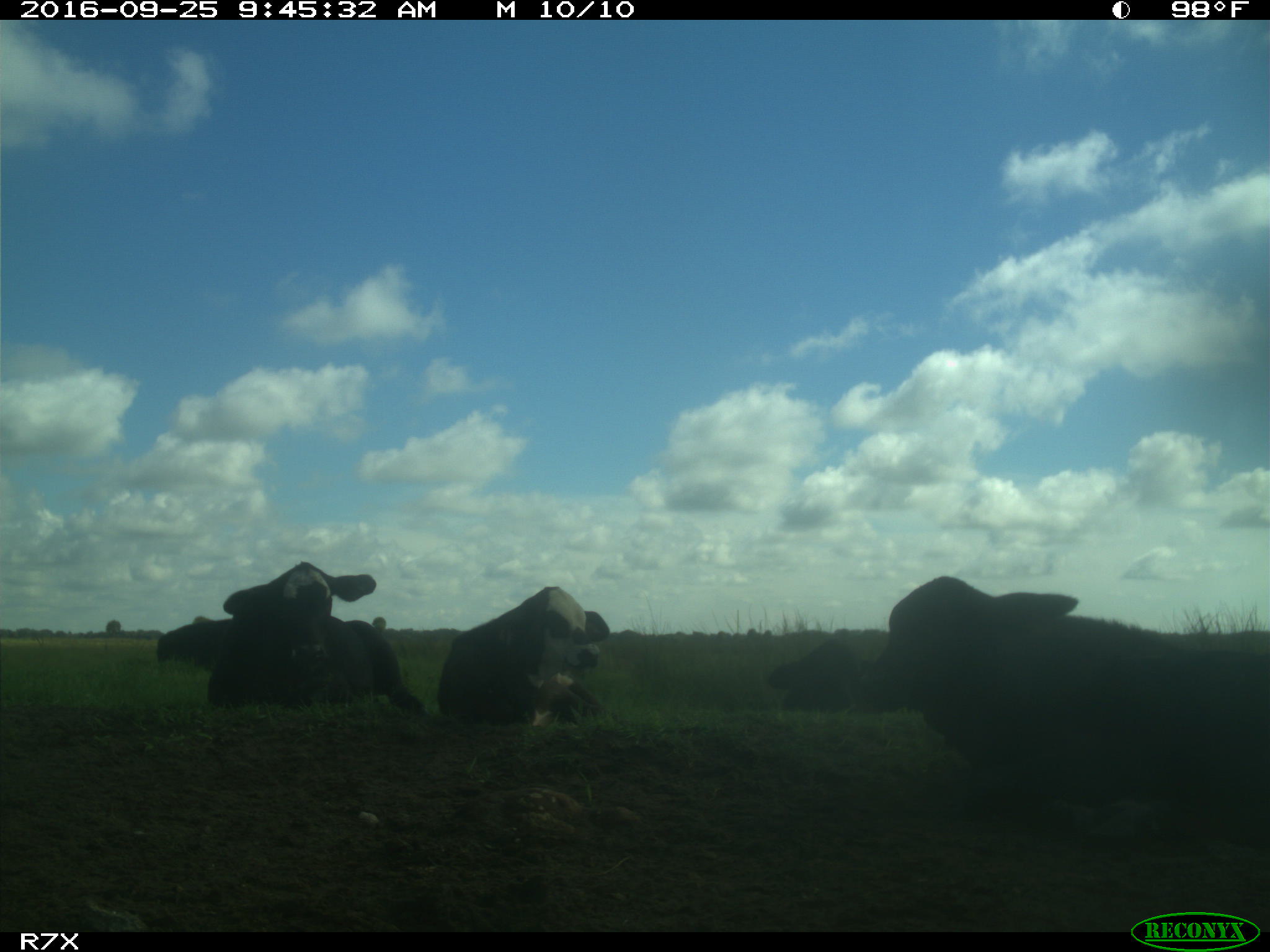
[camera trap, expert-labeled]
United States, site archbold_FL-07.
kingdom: Animalia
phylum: Chordata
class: Mammalia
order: Artiodactyla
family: Bovidae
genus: Bos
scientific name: Bos taurus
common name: domestic cow